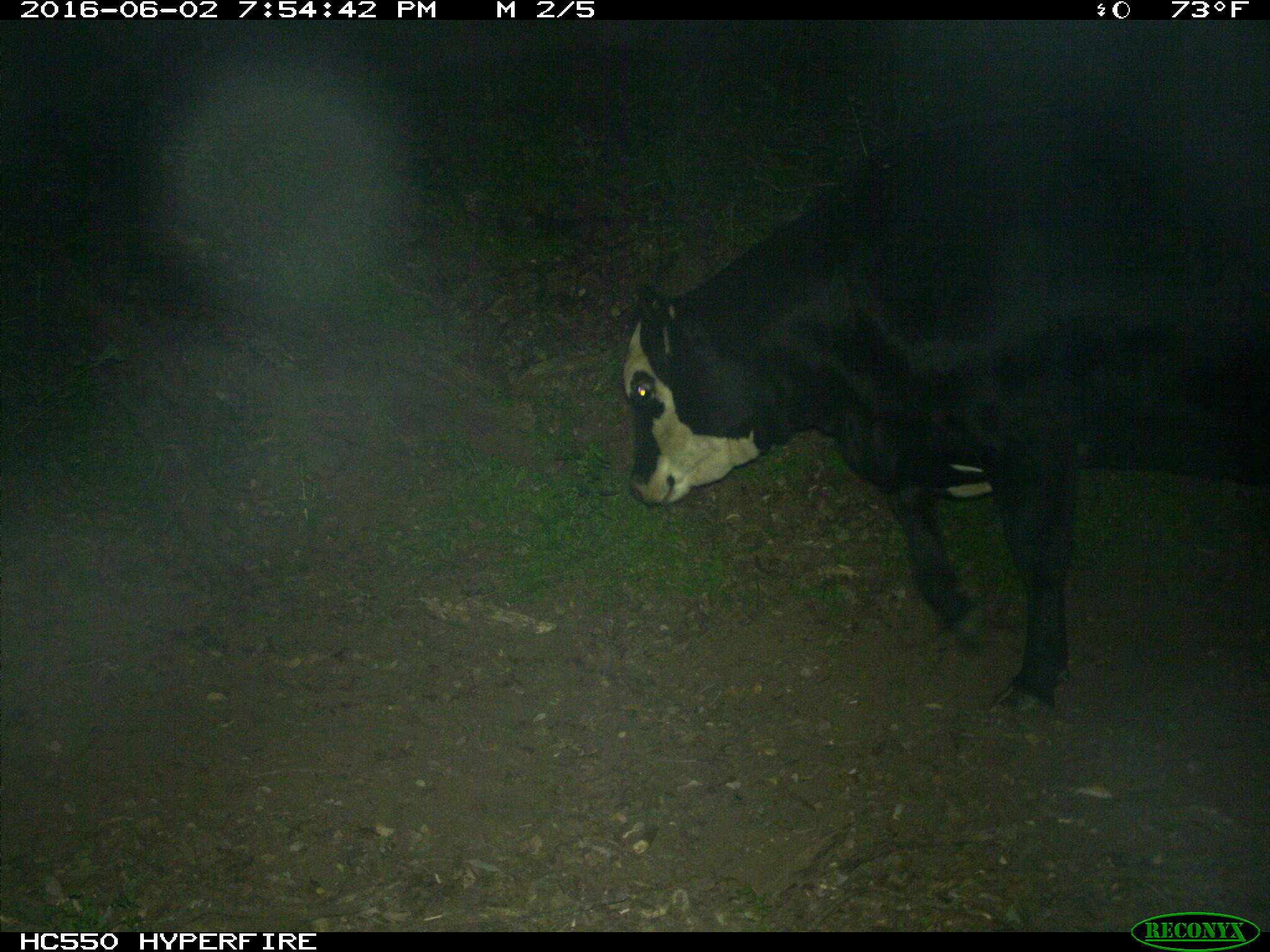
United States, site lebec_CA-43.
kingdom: Animalia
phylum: Chordata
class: Mammalia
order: Artiodactyla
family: Bovidae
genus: Bos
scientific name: Bos taurus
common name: domestic cow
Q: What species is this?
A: Bos taurus (domestic cow).